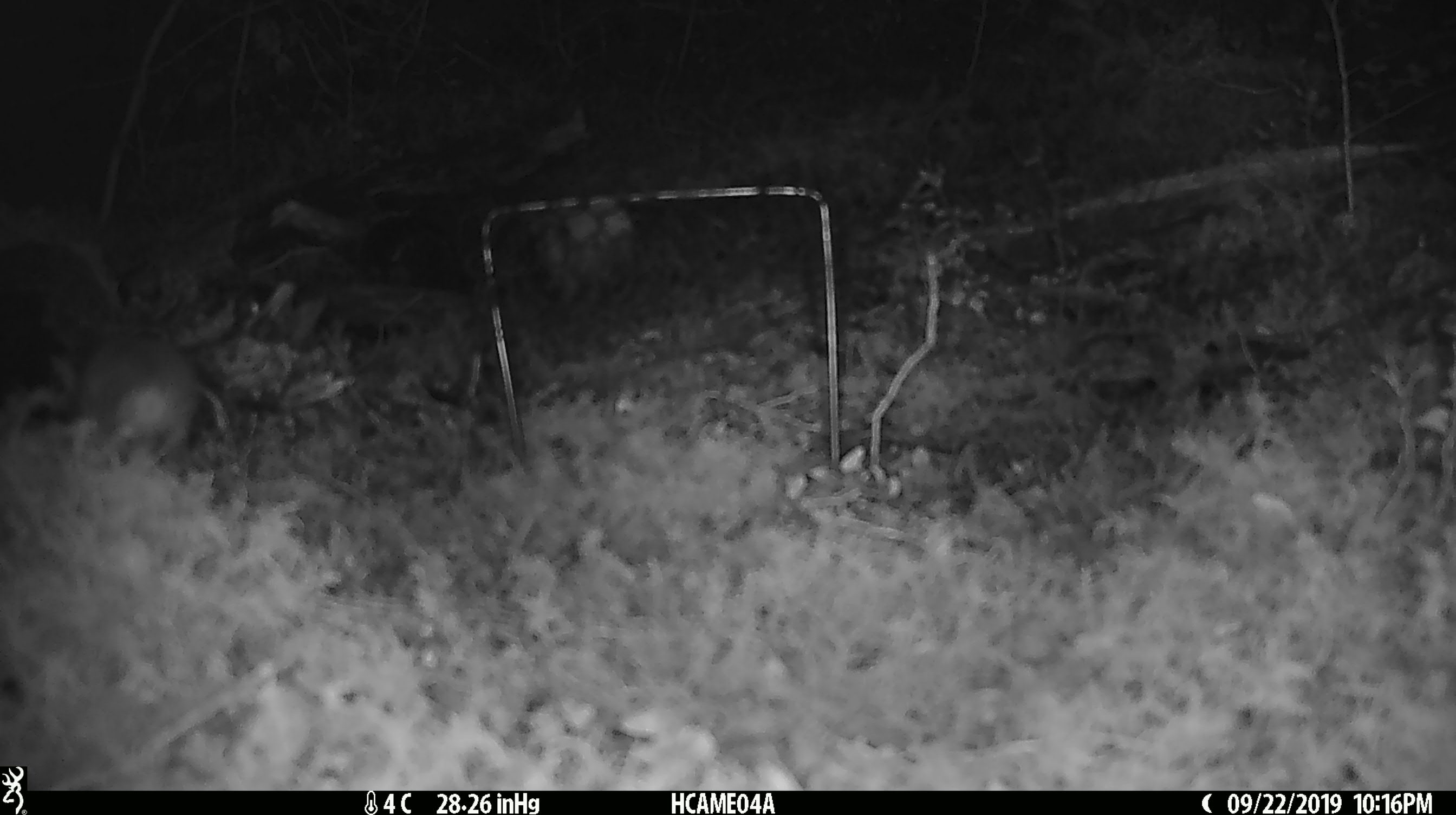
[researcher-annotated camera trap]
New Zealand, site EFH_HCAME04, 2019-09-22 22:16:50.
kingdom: Animalia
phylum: Chordata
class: Mammalia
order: Rodentia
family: Muridae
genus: Mus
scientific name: Mus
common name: mouse